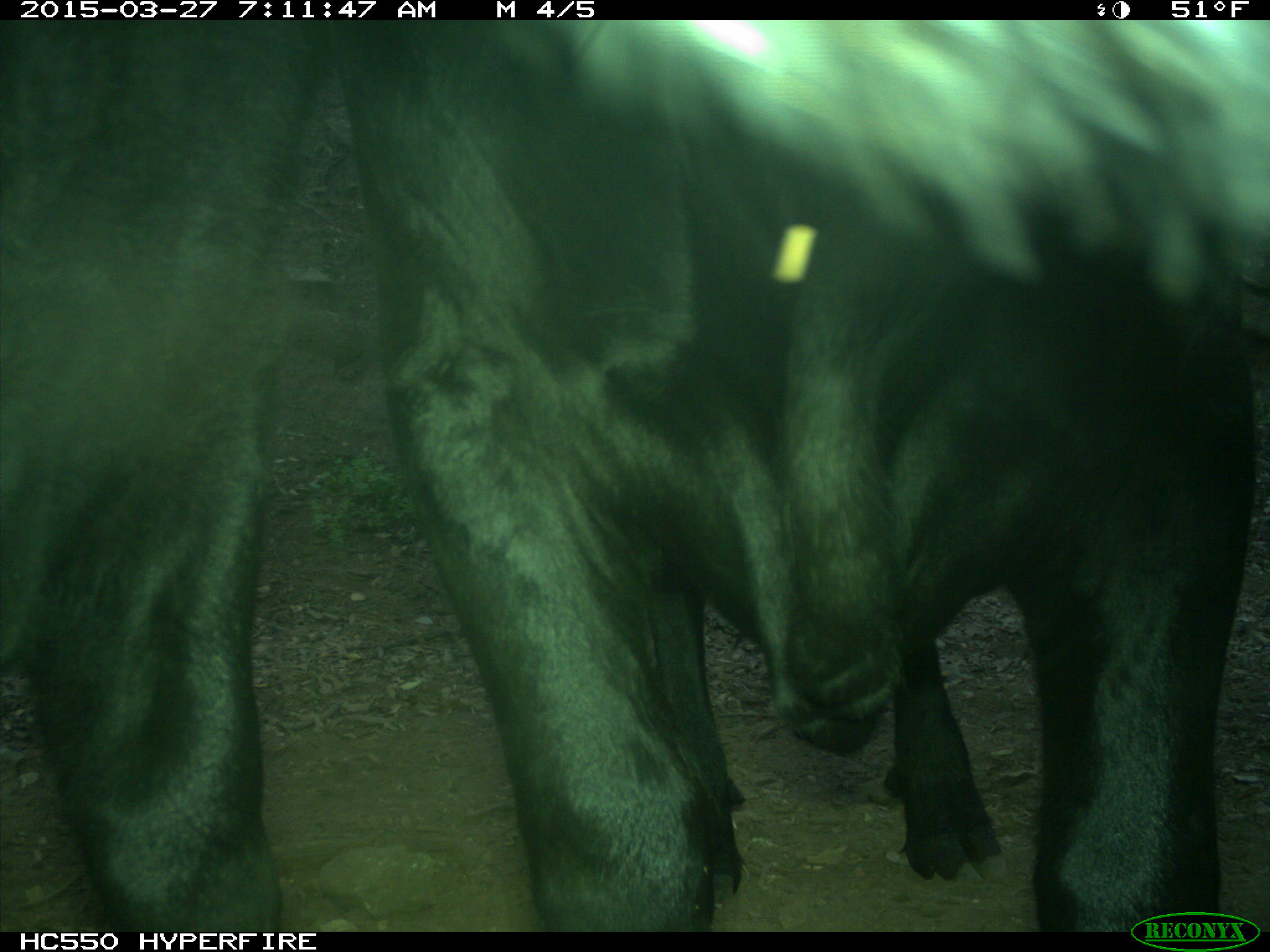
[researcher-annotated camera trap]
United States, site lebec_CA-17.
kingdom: Animalia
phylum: Chordata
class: Mammalia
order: Artiodactyla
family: Bovidae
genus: Bos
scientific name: Bos taurus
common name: domestic cow